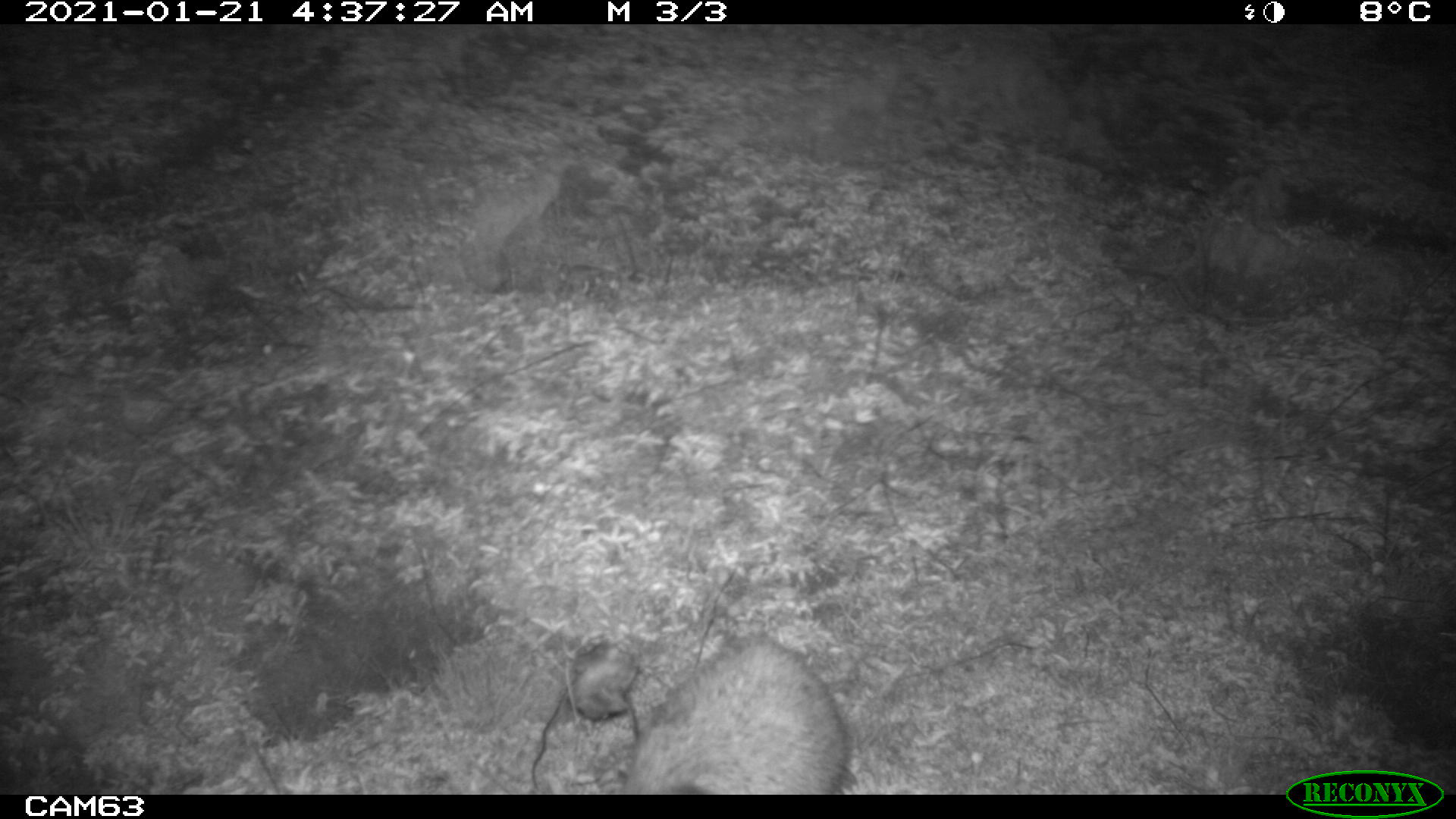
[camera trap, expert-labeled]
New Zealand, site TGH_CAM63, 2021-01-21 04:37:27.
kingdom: Animalia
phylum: Chordata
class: Mammalia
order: Eulipotyphla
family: Erinaceidae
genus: Erinaceus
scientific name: Erinaceus europaeus europaeus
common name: european hedgehog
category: hedgehog